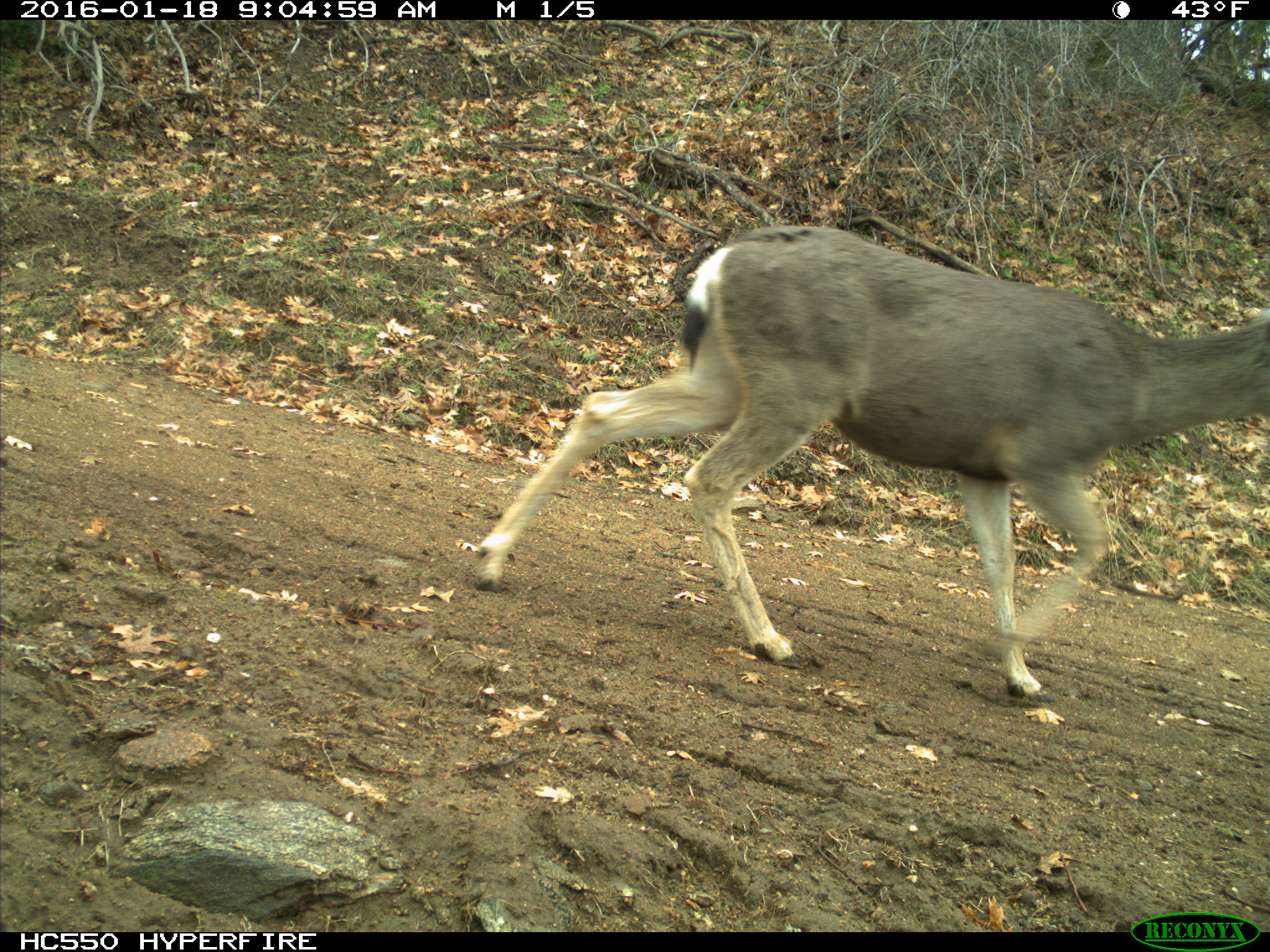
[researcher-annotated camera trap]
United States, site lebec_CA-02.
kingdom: Animalia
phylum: Chordata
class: Mammalia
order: Artiodactyla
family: Cervidae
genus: Odocoileus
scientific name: Odocoileus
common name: deer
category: unidentified deer